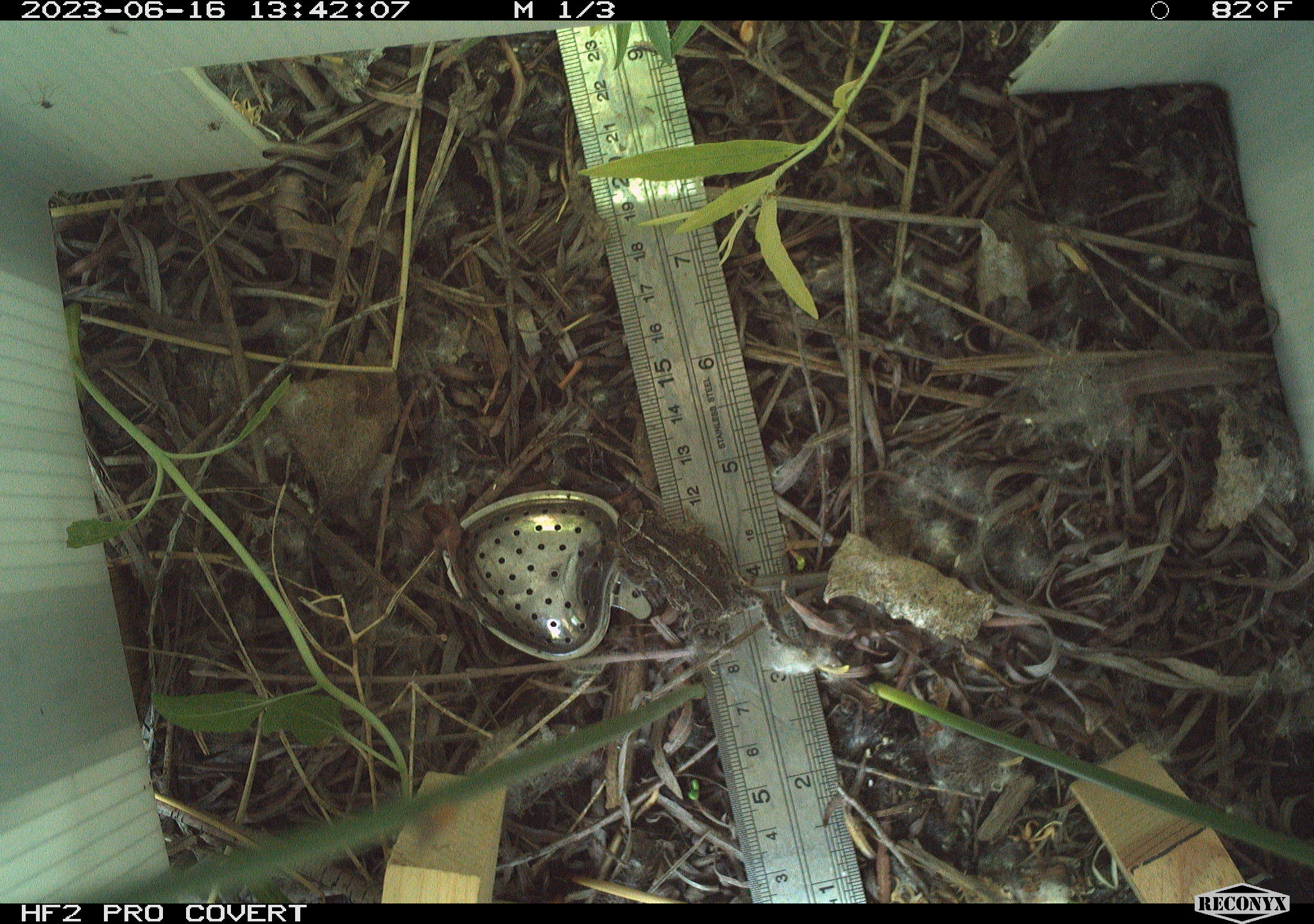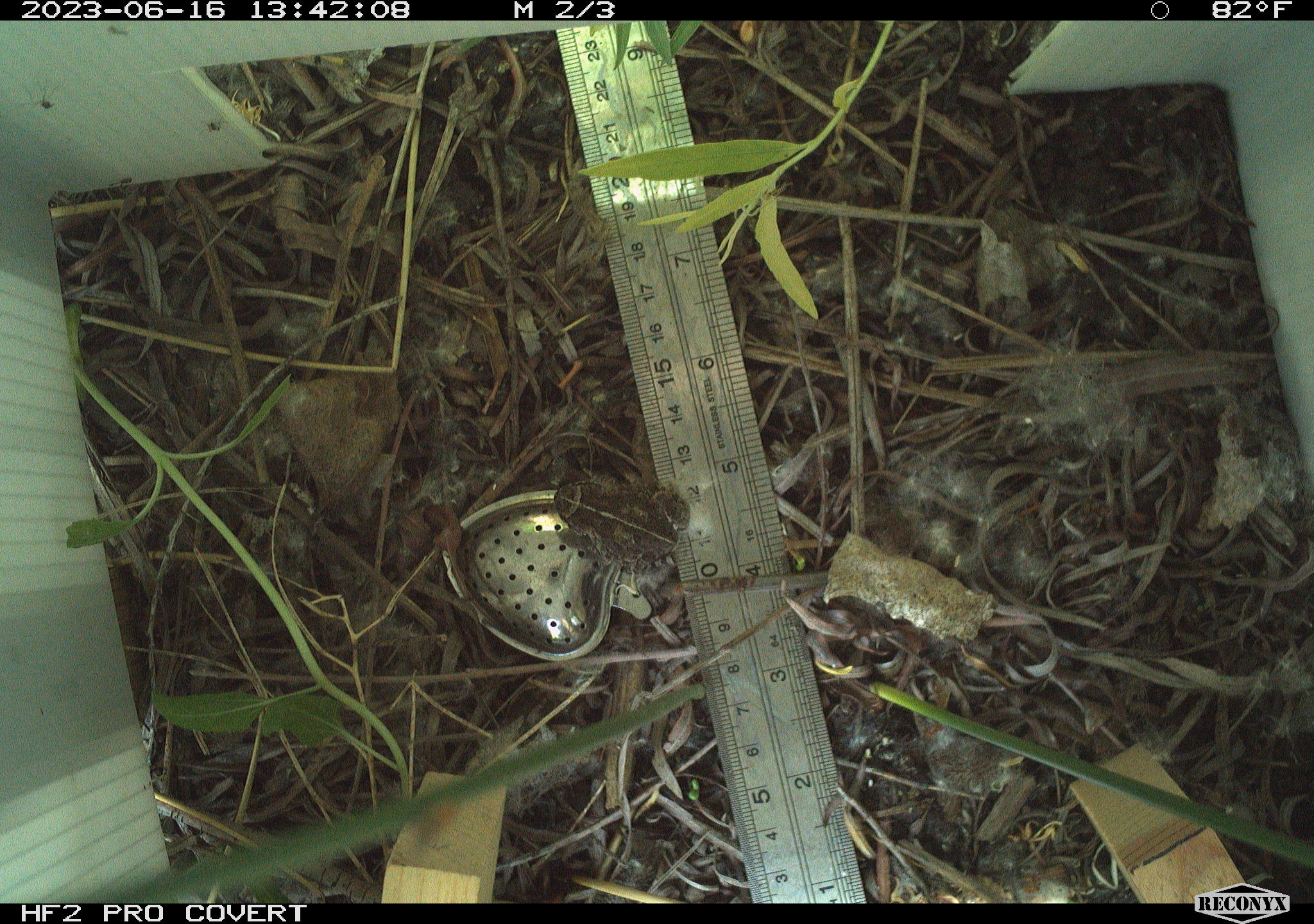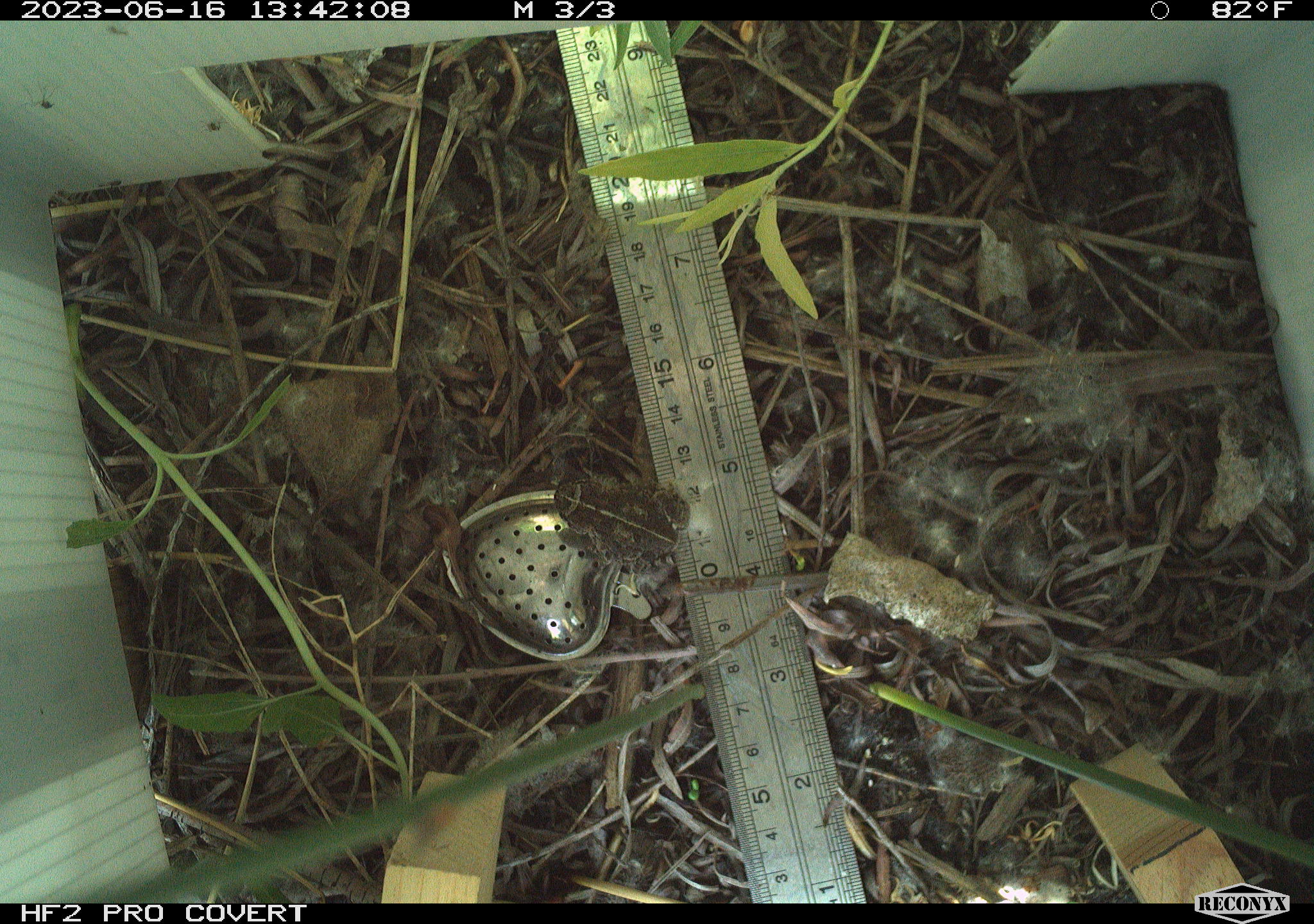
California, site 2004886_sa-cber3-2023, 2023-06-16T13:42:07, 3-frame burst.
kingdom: Animalia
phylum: Chordata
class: Amphibia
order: Anura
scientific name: Anura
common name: frogs